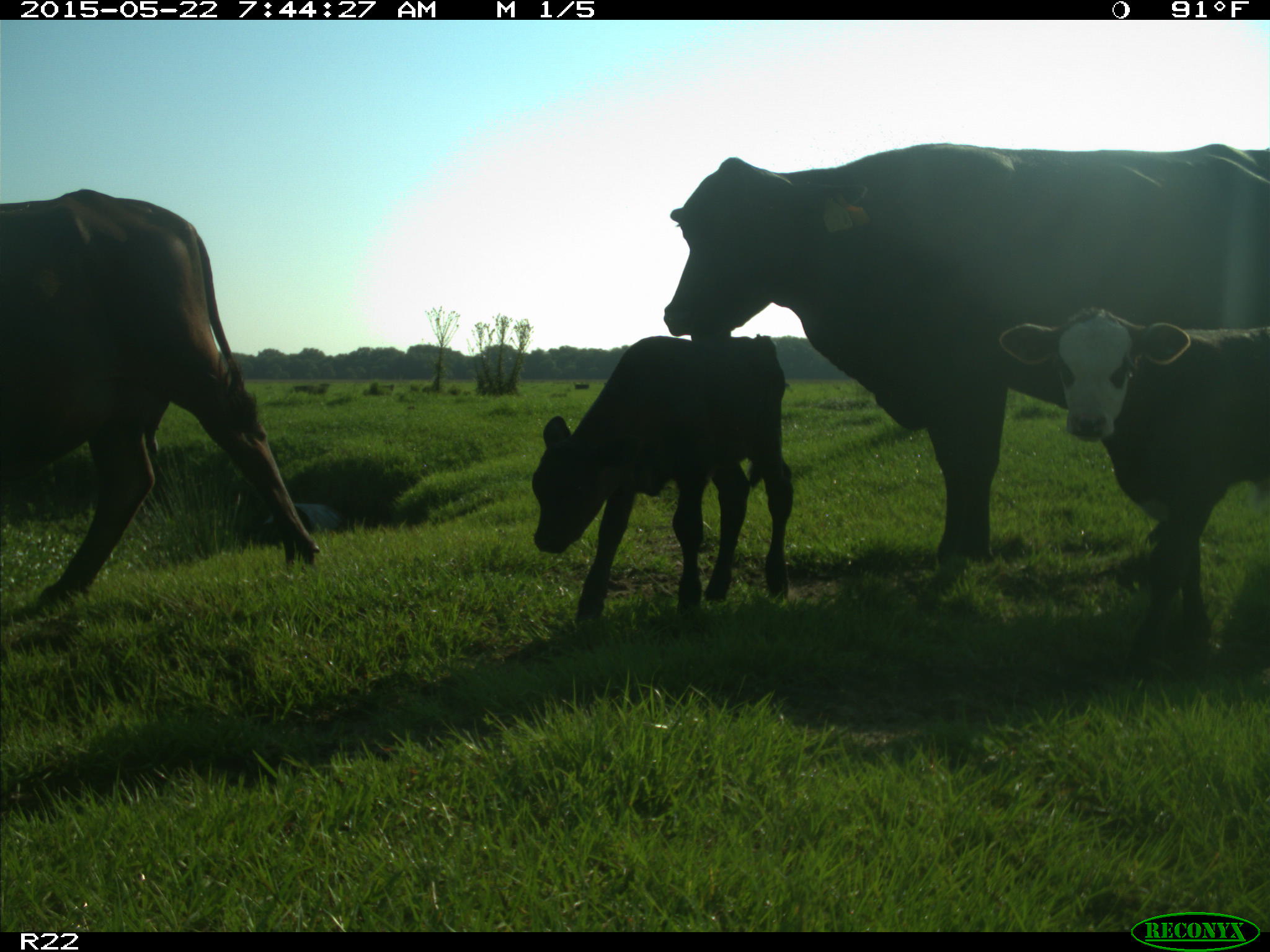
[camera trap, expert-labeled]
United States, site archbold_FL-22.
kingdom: Animalia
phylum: Chordata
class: Mammalia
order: Artiodactyla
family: Bovidae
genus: Bos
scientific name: Bos taurus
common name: domestic cow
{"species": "Bos taurus (domestic cow)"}